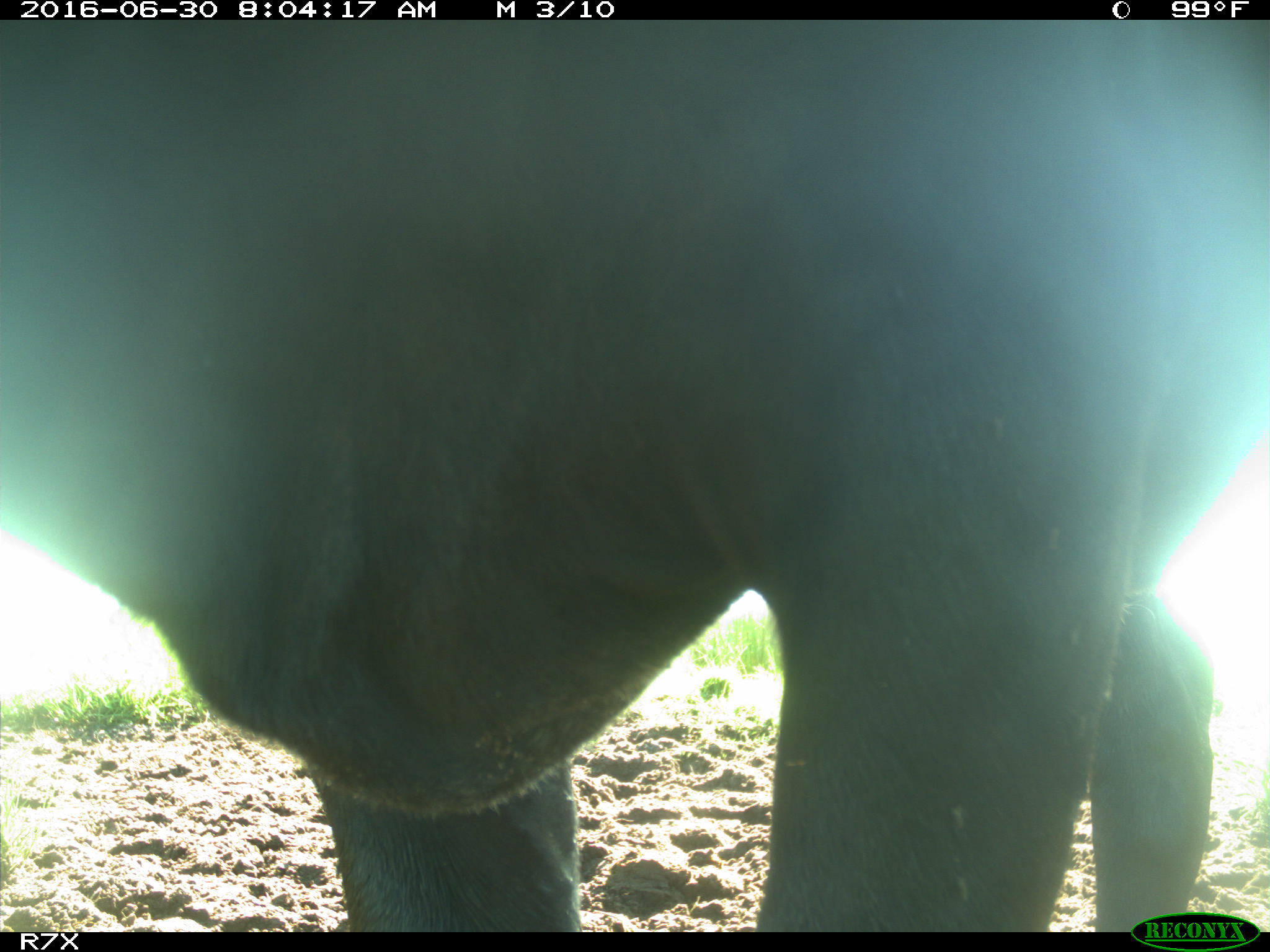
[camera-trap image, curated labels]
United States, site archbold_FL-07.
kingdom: Animalia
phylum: Chordata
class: Mammalia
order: Artiodactyla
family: Bovidae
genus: Bos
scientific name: Bos taurus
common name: domestic cow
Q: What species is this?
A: Bos taurus (domestic cow).